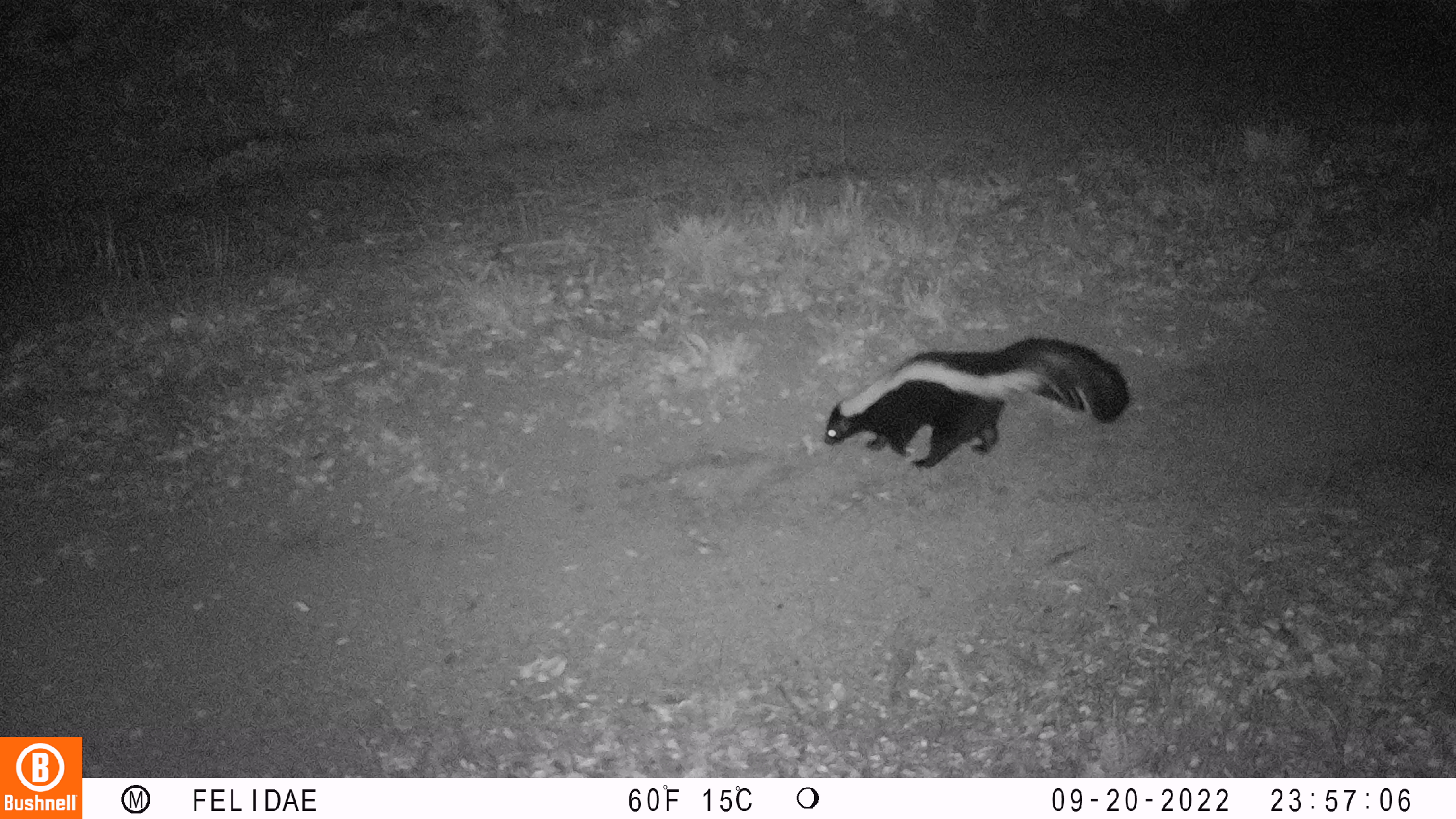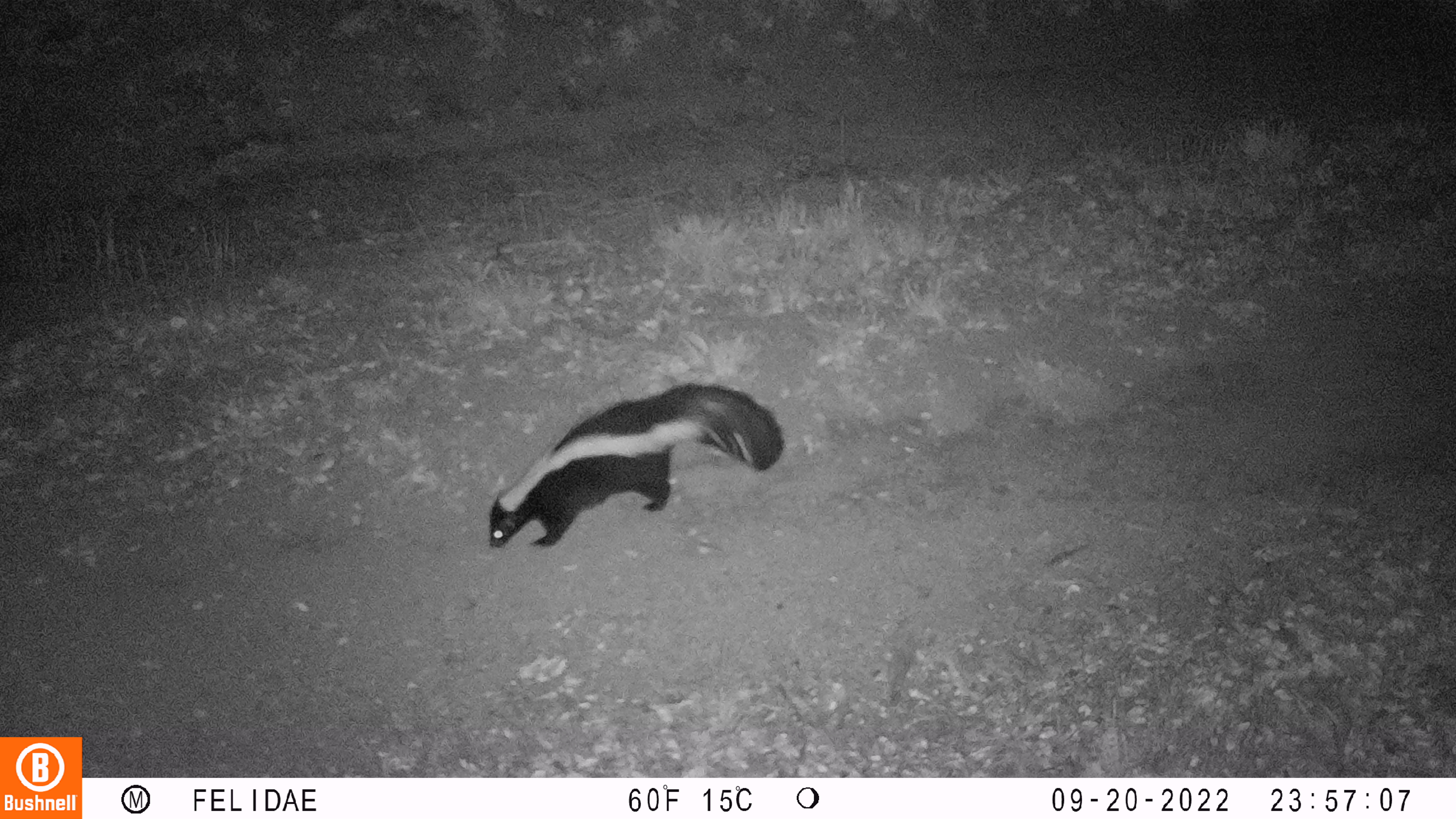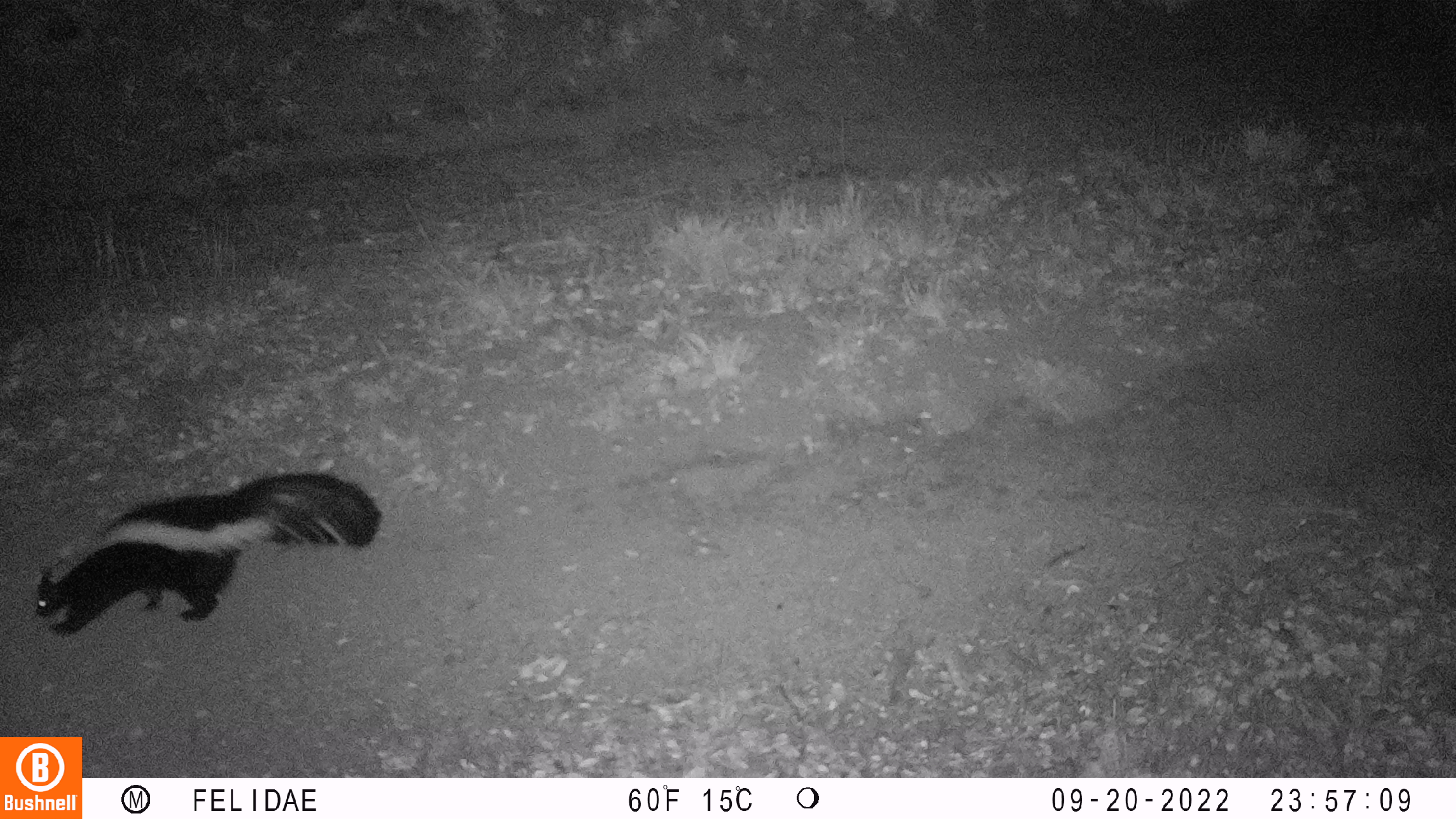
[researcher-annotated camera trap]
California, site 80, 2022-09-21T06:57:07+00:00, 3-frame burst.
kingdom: Animalia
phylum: Chordata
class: Mammalia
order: Carnivora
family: Mephitidae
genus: Mephitis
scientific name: Mephitis mephitis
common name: striped skunk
Striped skunk (Mephitis mephitis).